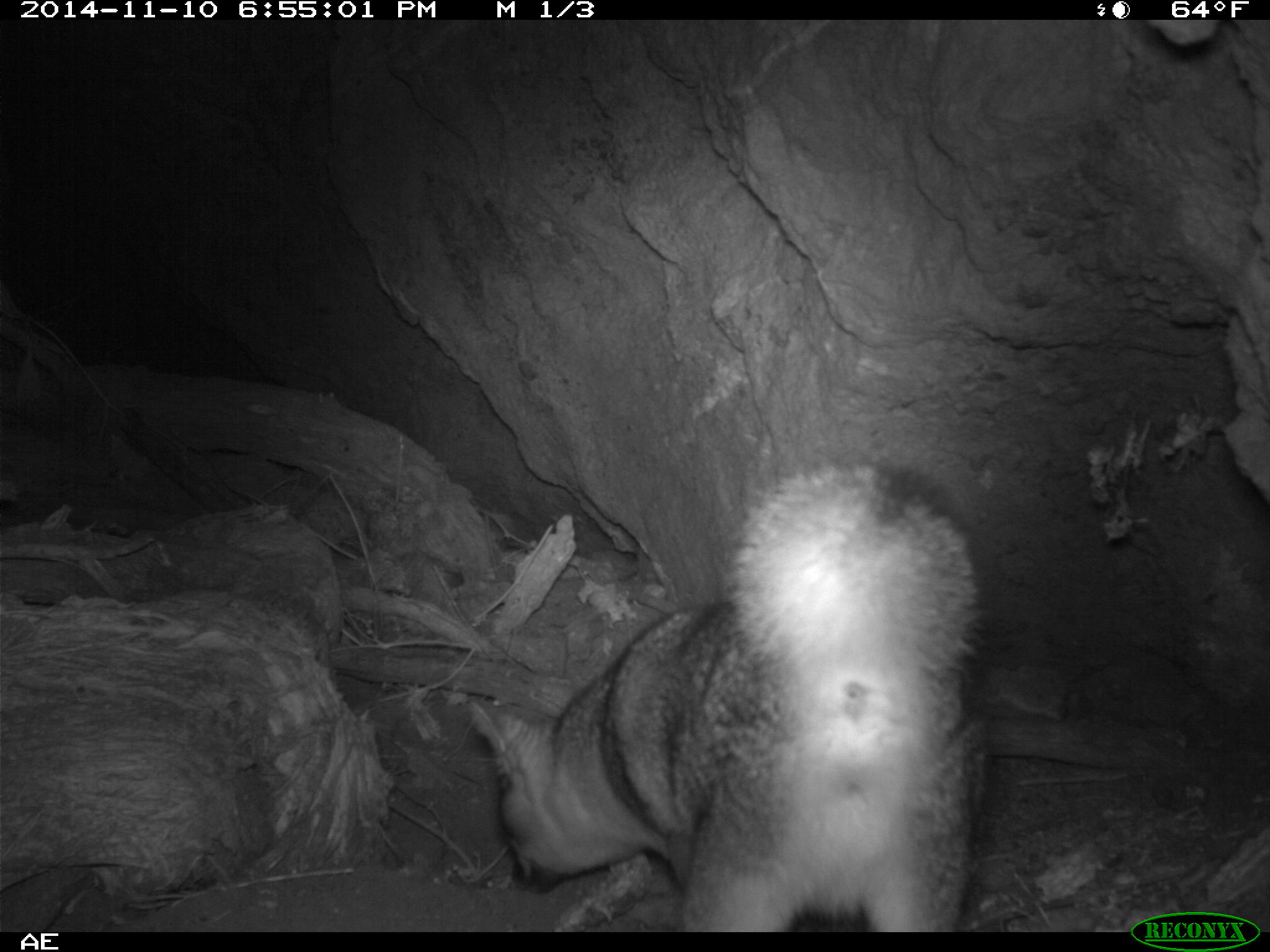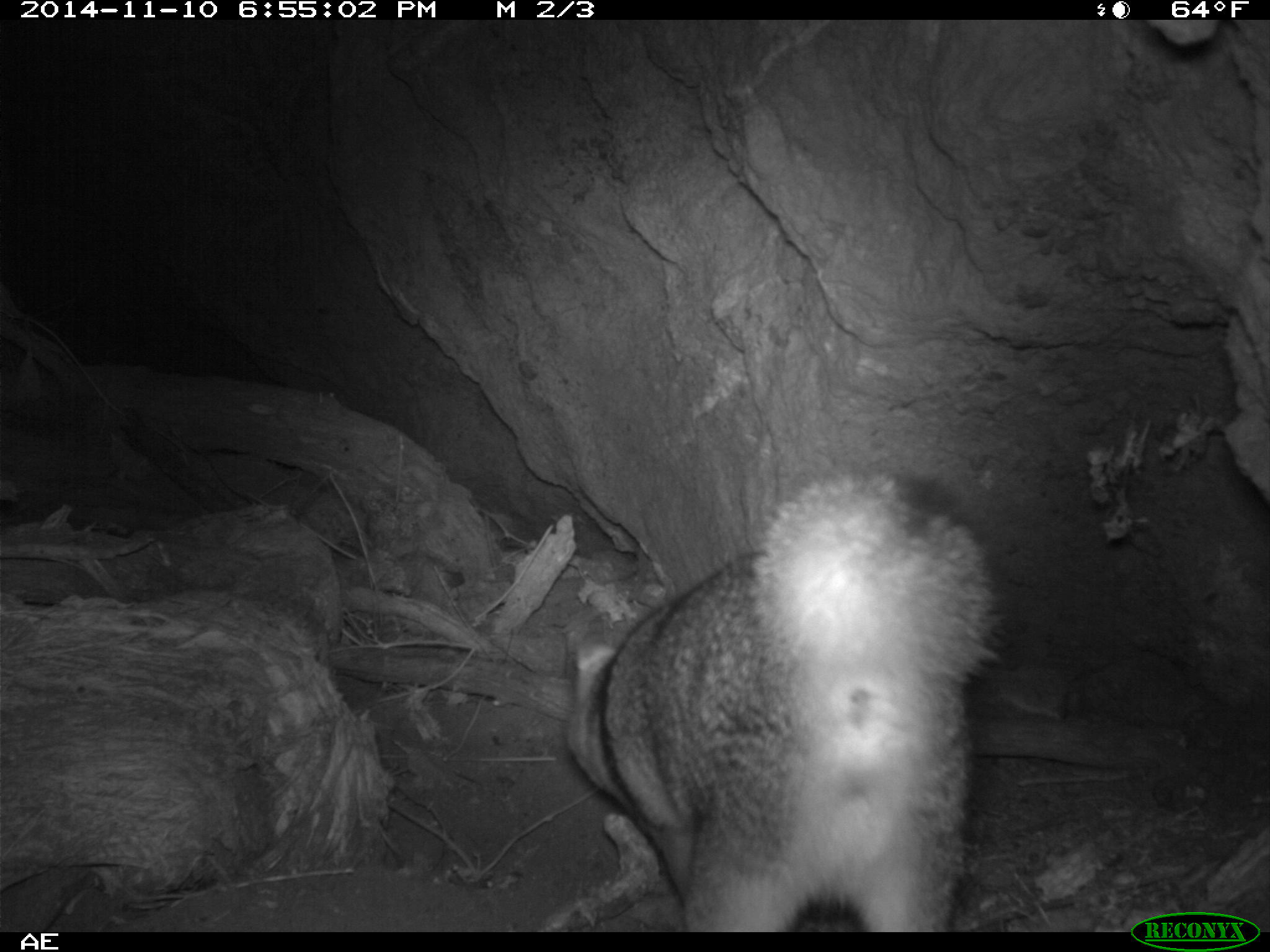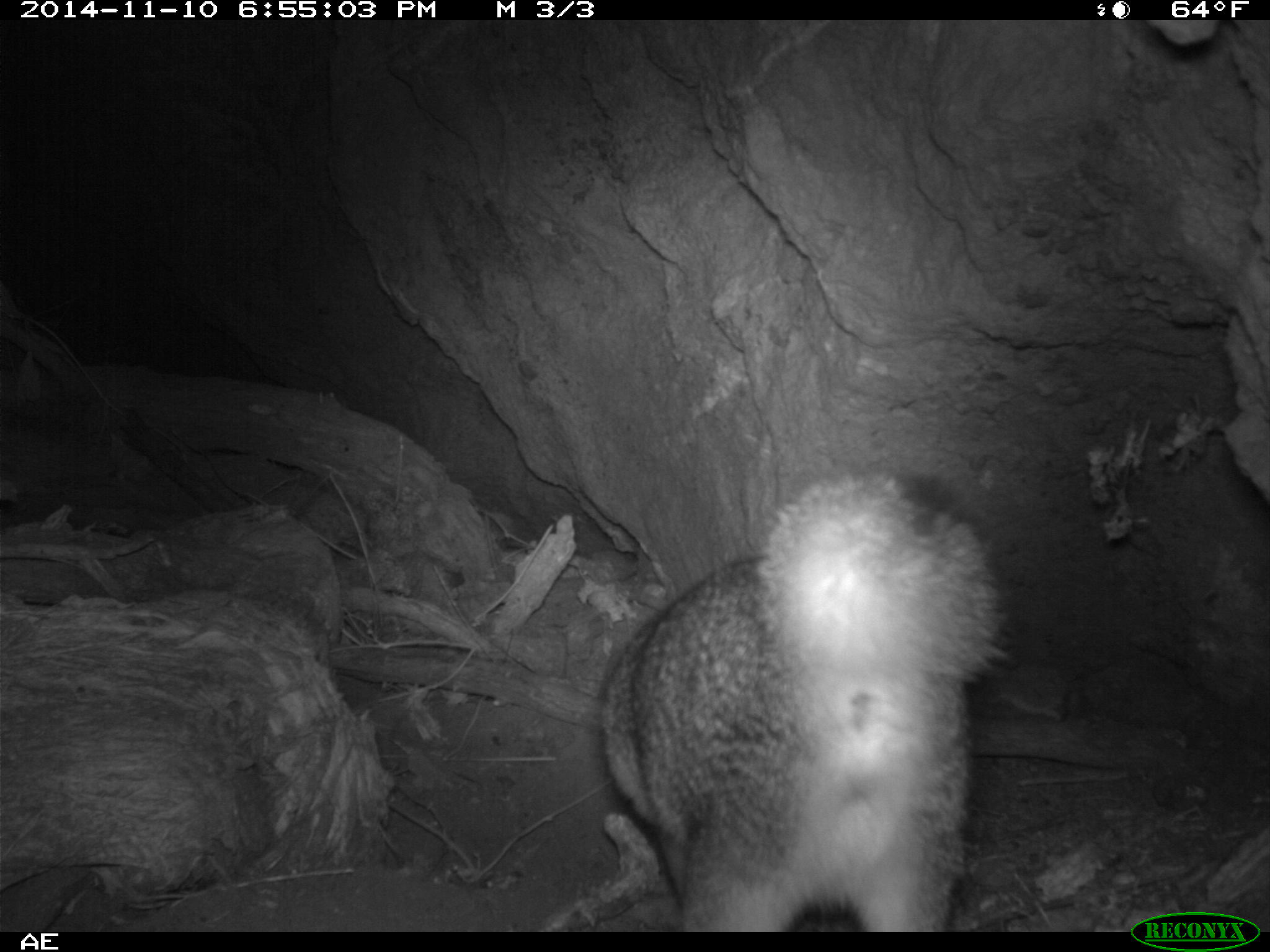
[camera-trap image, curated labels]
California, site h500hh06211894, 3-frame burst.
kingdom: Animalia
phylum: Chordata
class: Mammalia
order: Carnivora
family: Canidae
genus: Urocyon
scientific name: Urocyon littoralis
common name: island fox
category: fox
Fox (island fox) (Urocyon littoralis).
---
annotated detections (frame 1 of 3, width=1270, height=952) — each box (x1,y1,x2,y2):
fox: (466,462,983,930)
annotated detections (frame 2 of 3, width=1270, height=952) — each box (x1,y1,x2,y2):
fox: (565,465,996,933)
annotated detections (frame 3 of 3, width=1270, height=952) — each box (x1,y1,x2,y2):
fox: (598,464,1013,933)